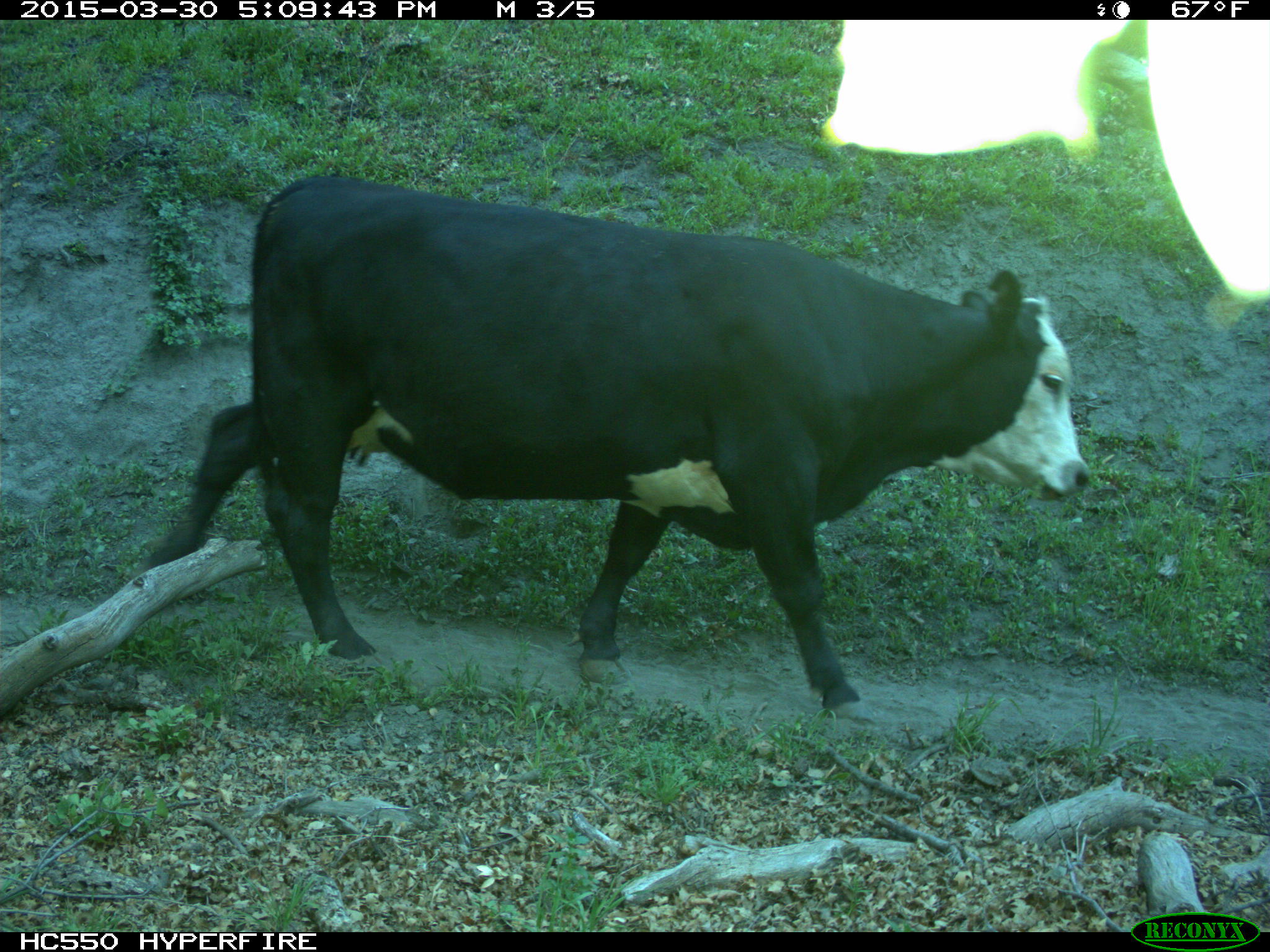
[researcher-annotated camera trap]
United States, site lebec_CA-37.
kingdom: Animalia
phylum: Chordata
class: Mammalia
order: Artiodactyla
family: Bovidae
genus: Bos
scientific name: Bos taurus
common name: domestic cow